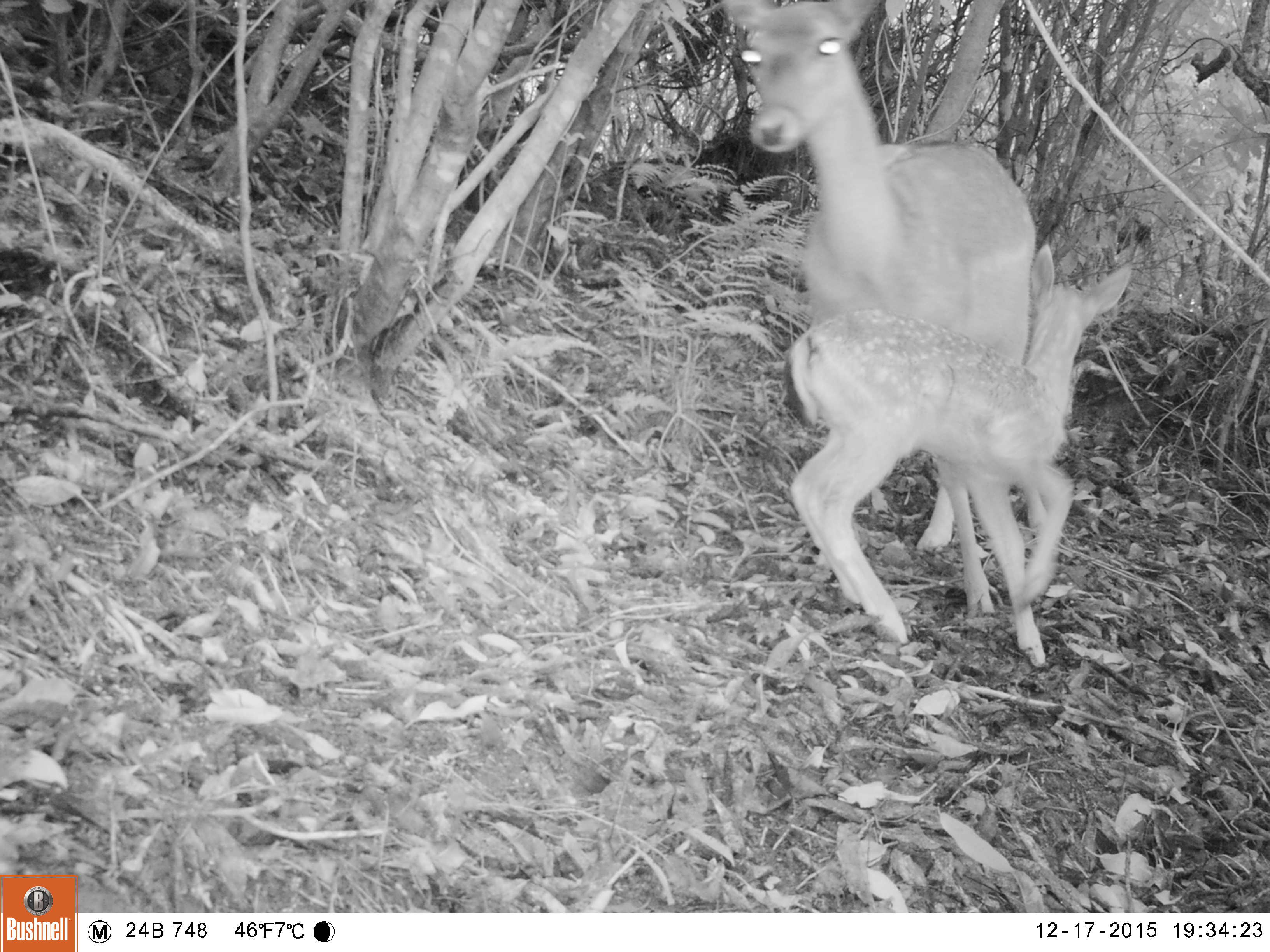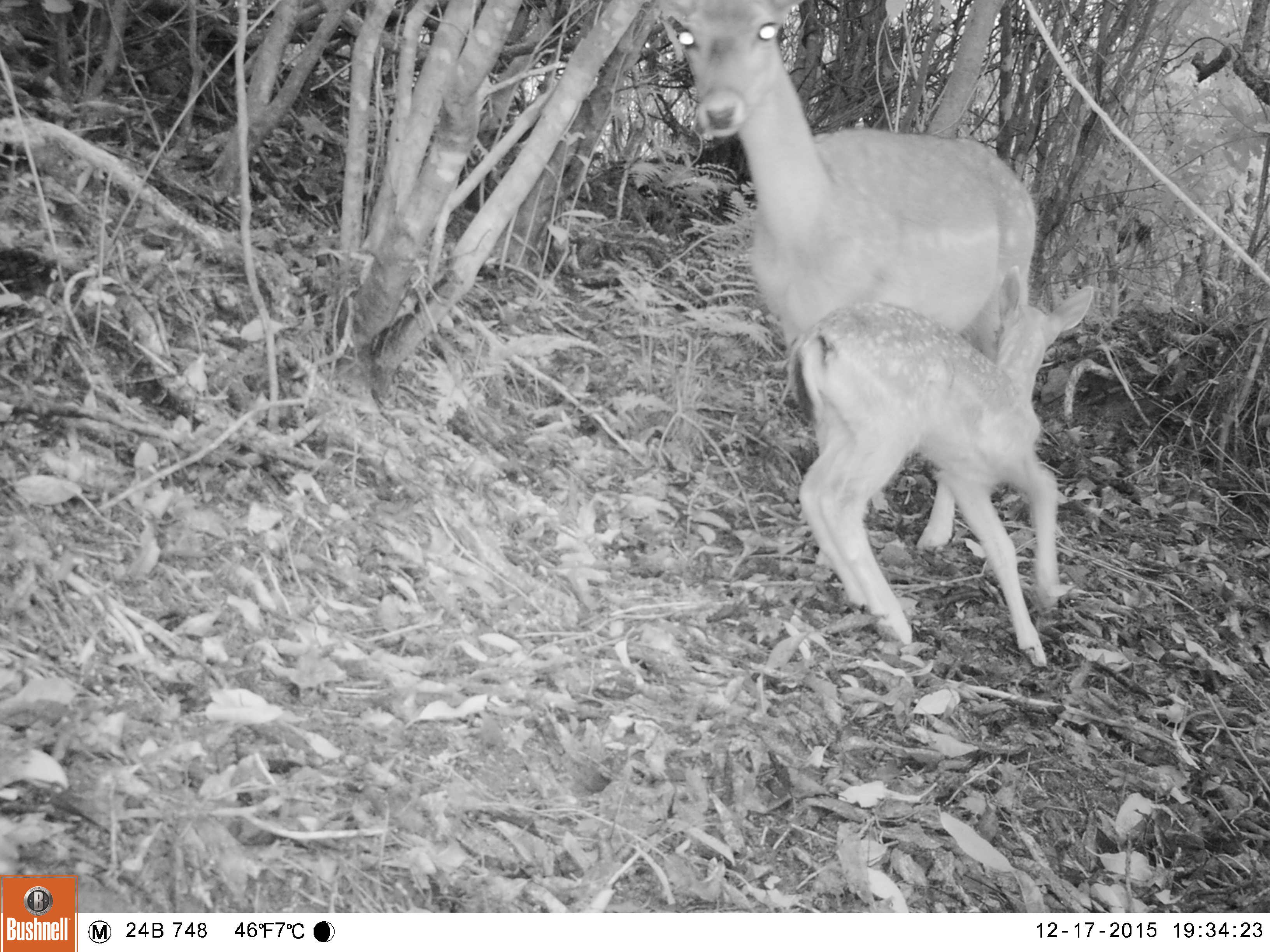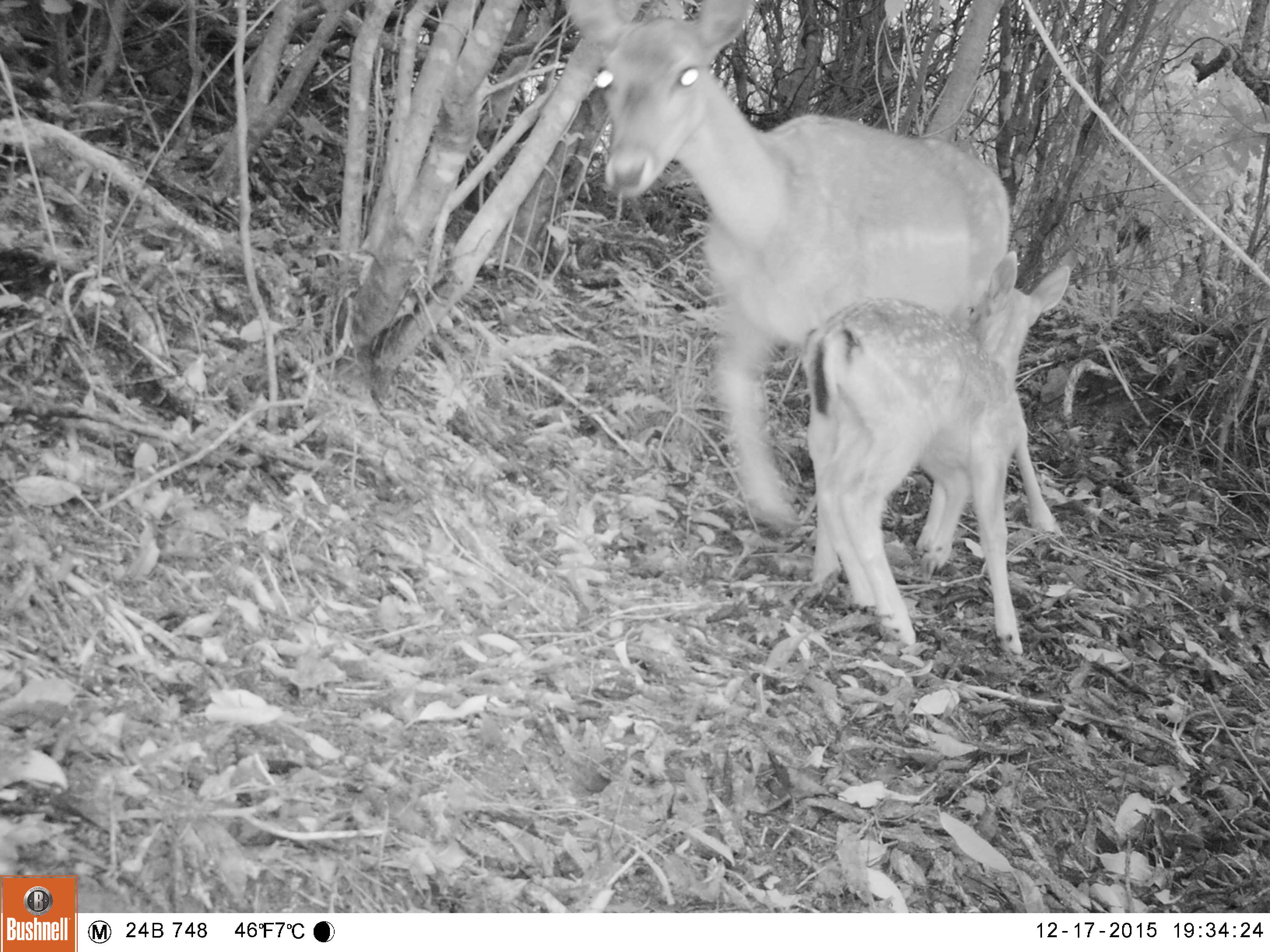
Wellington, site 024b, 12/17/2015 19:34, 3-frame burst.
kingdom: Animalia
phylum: Chordata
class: Mammalia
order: Artiodactyla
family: Cervidae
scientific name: Cervini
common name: deer